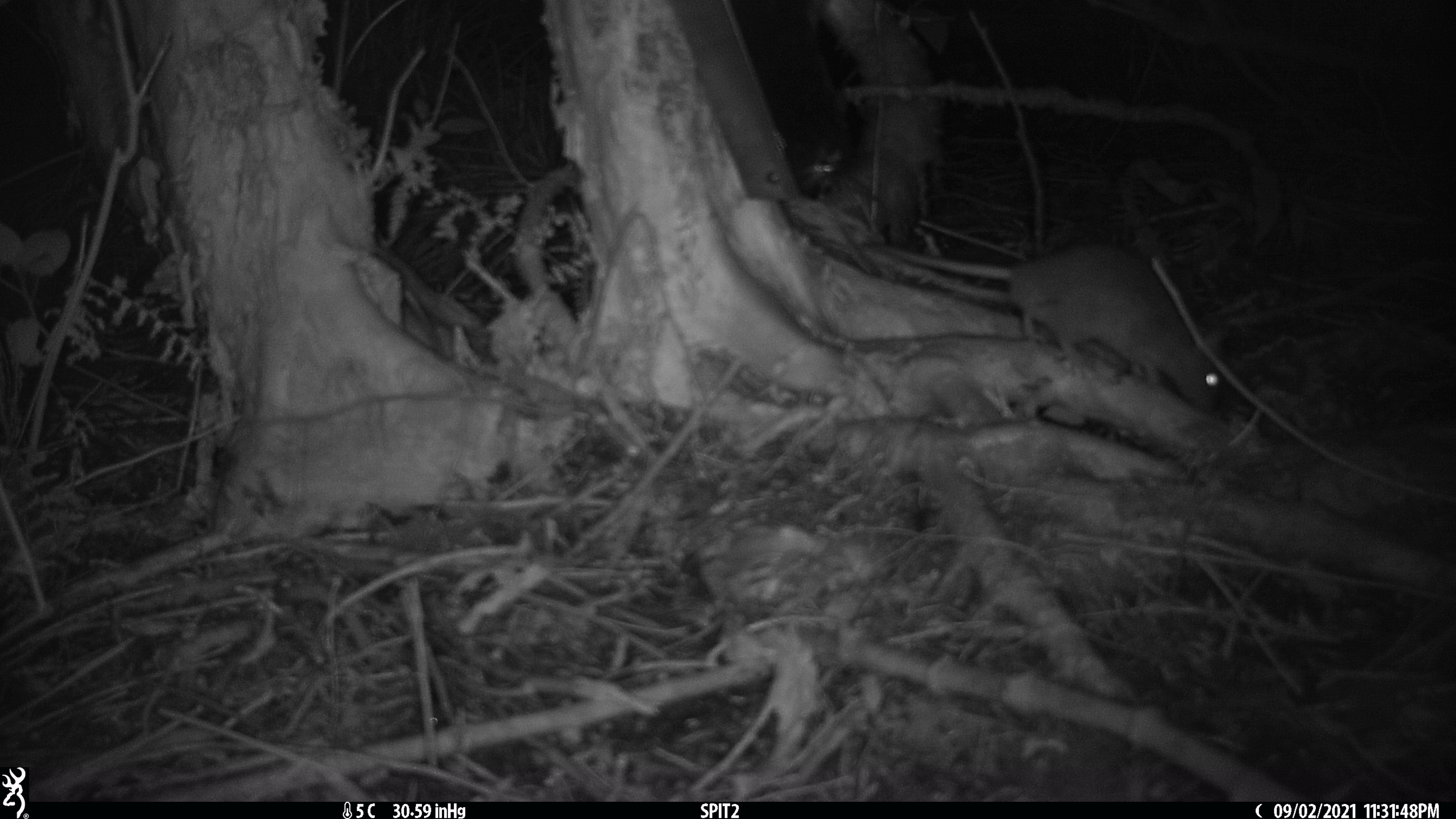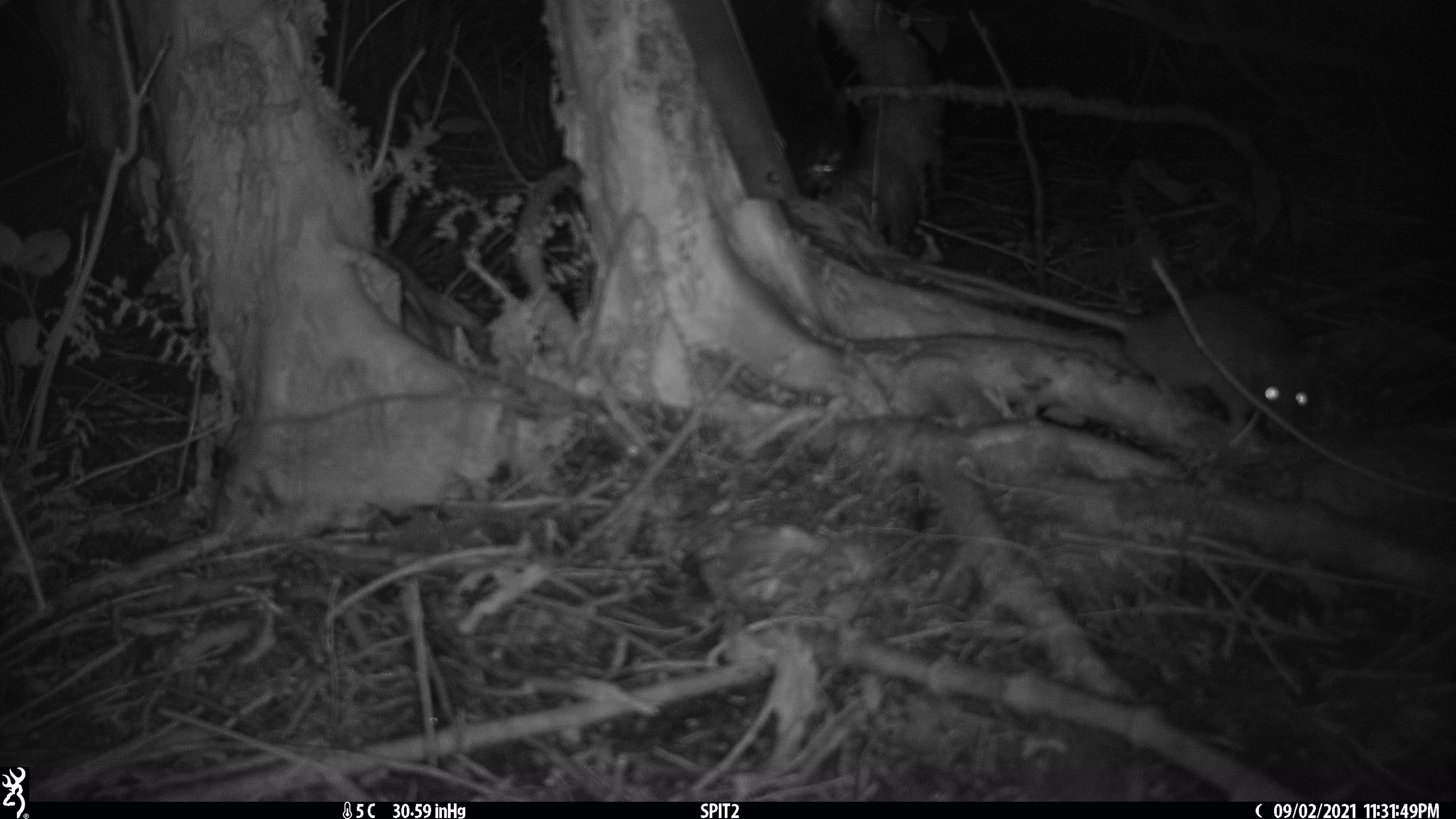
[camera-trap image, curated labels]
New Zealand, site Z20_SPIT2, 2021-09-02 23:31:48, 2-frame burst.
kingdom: Animalia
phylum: Chordata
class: Mammalia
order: Rodentia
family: Muridae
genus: Rattus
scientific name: Rattus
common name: rat